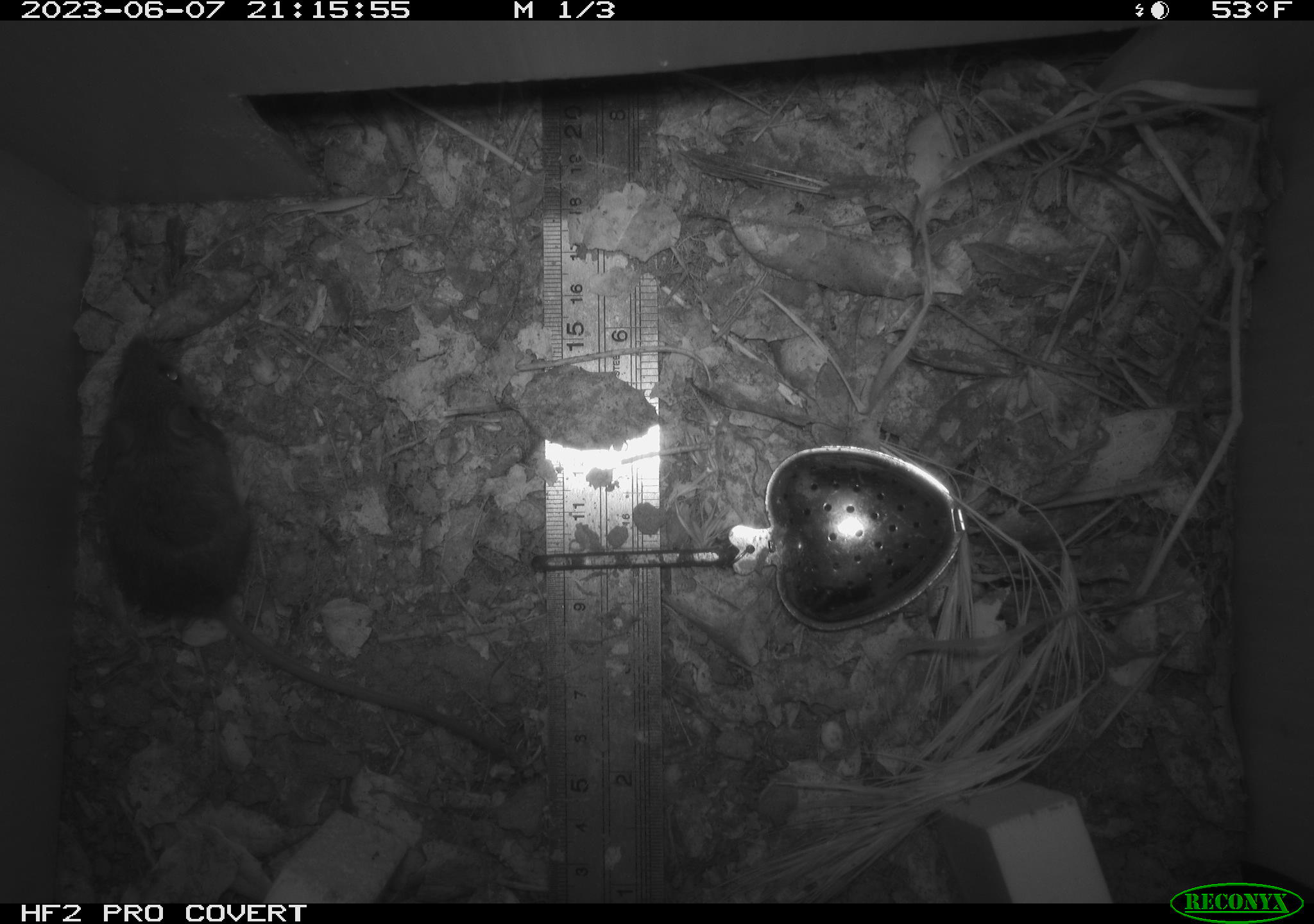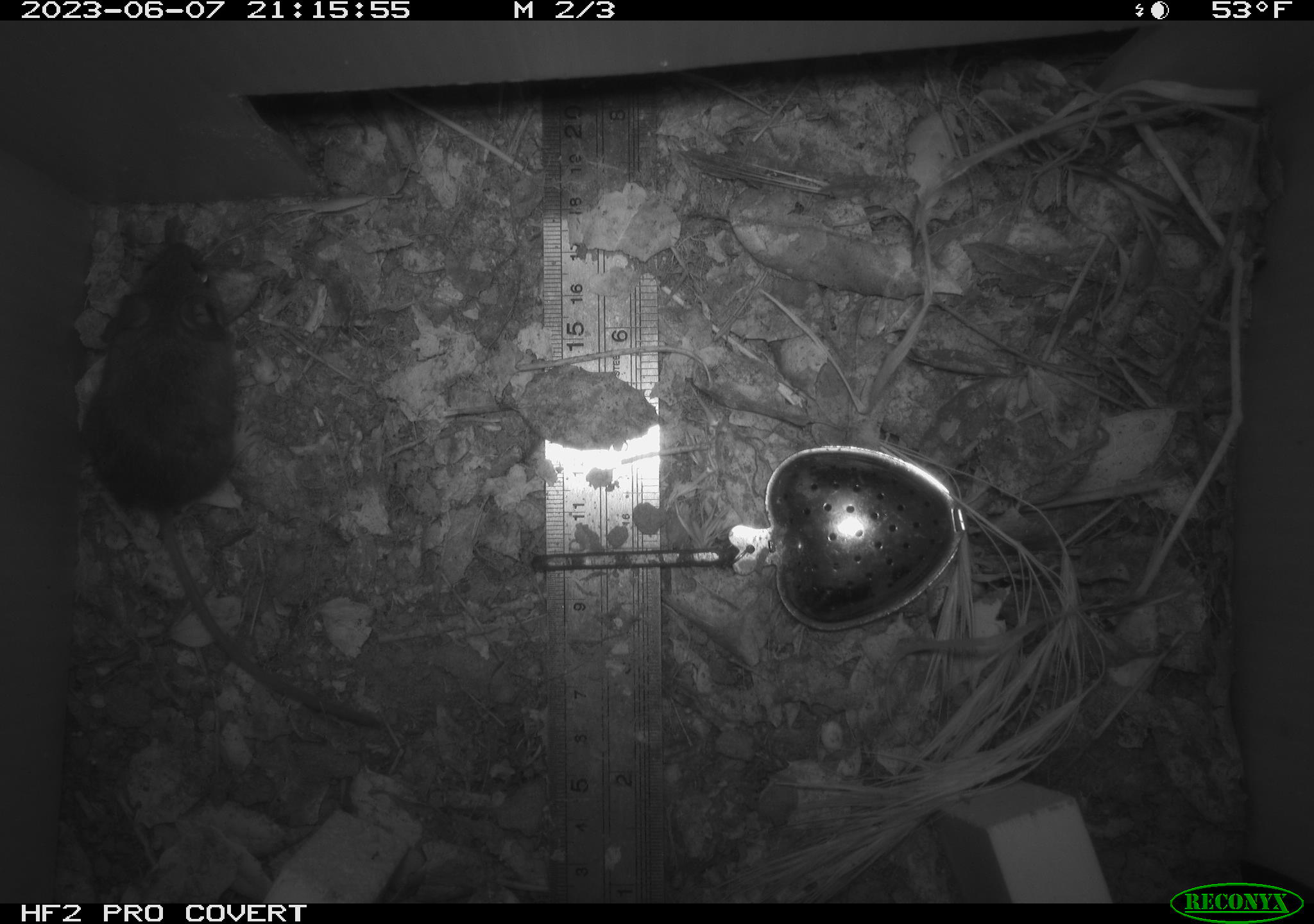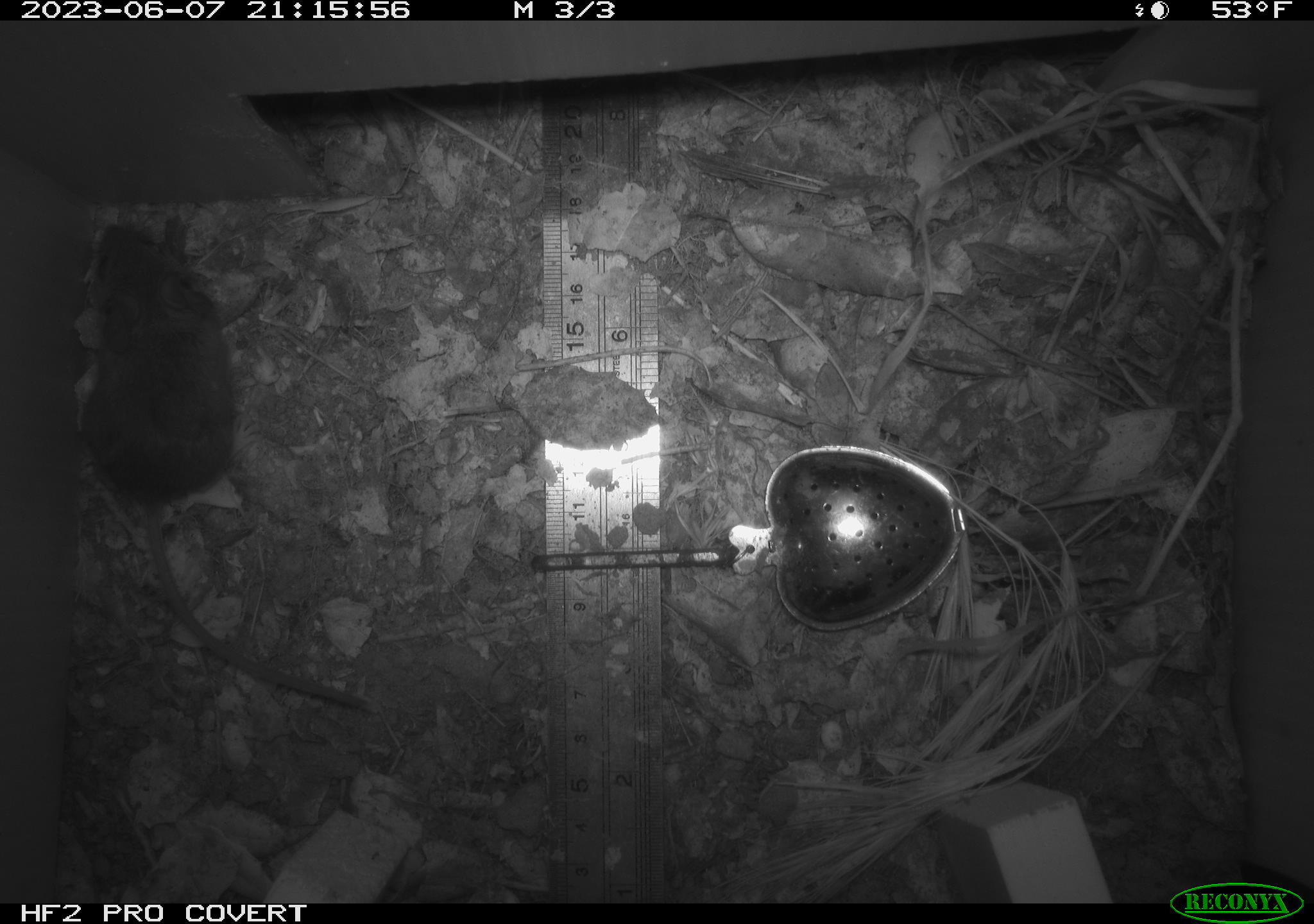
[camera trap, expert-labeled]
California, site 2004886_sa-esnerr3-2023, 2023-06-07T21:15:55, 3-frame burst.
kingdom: Animalia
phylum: Chordata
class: Mammalia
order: Rodentia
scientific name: Rodentia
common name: mouse species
Mouse species (Rodentia).